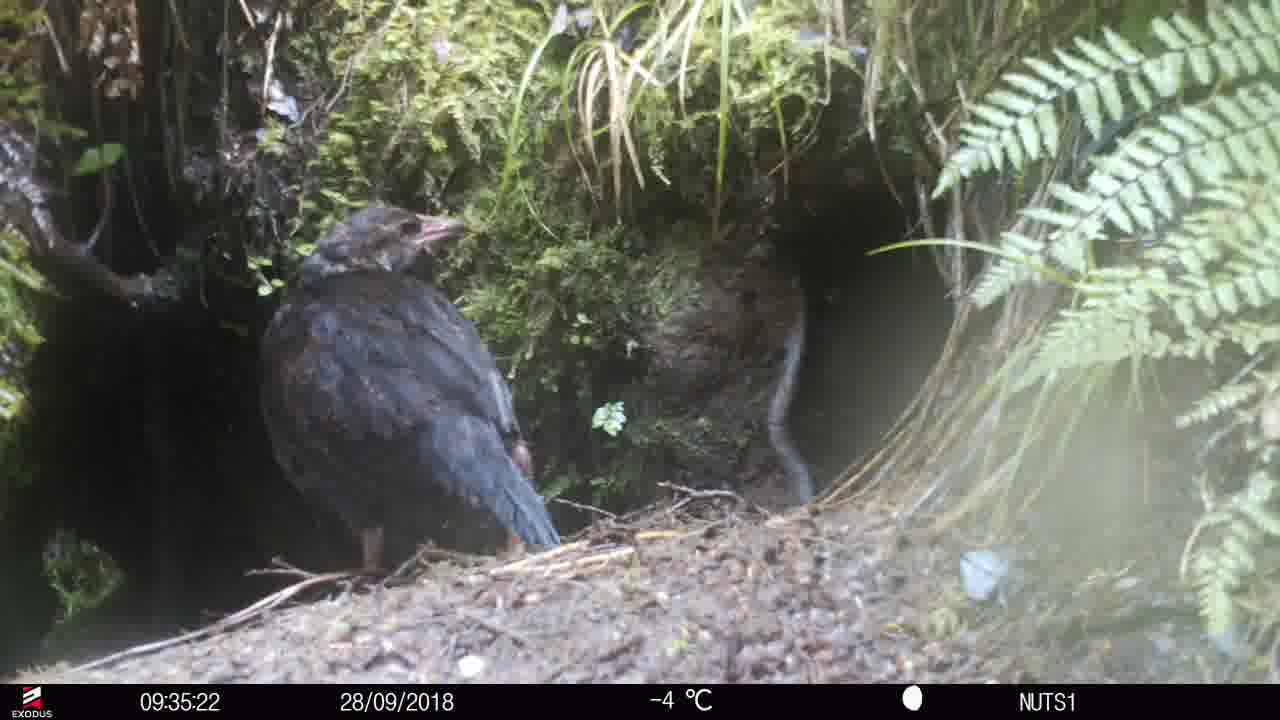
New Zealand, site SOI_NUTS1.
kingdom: Animalia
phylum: Chordata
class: Aves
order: Gruiformes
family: Rallidae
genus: Gallirallus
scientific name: Gallirallus australis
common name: weka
Weka (Gallirallus australis).